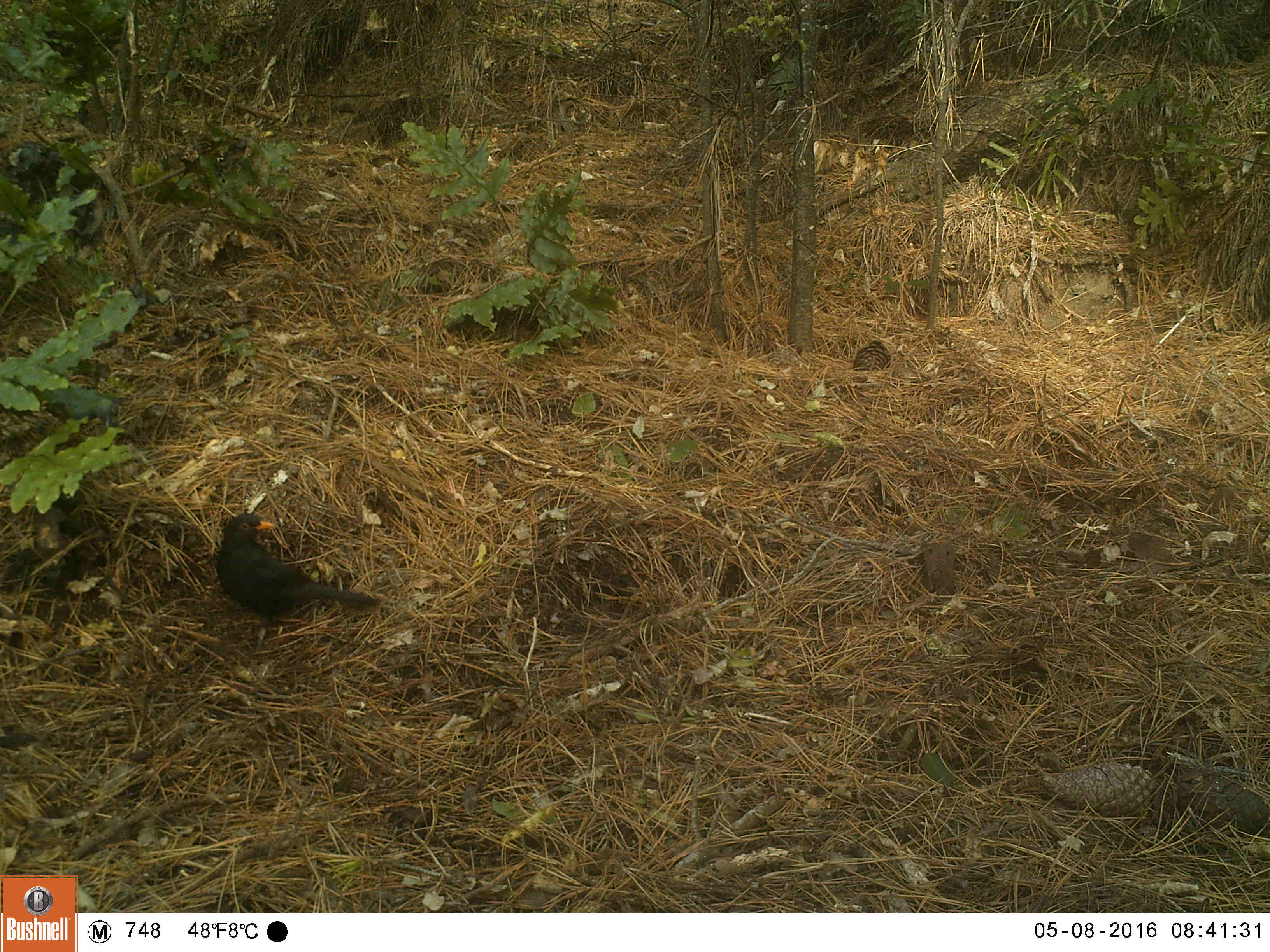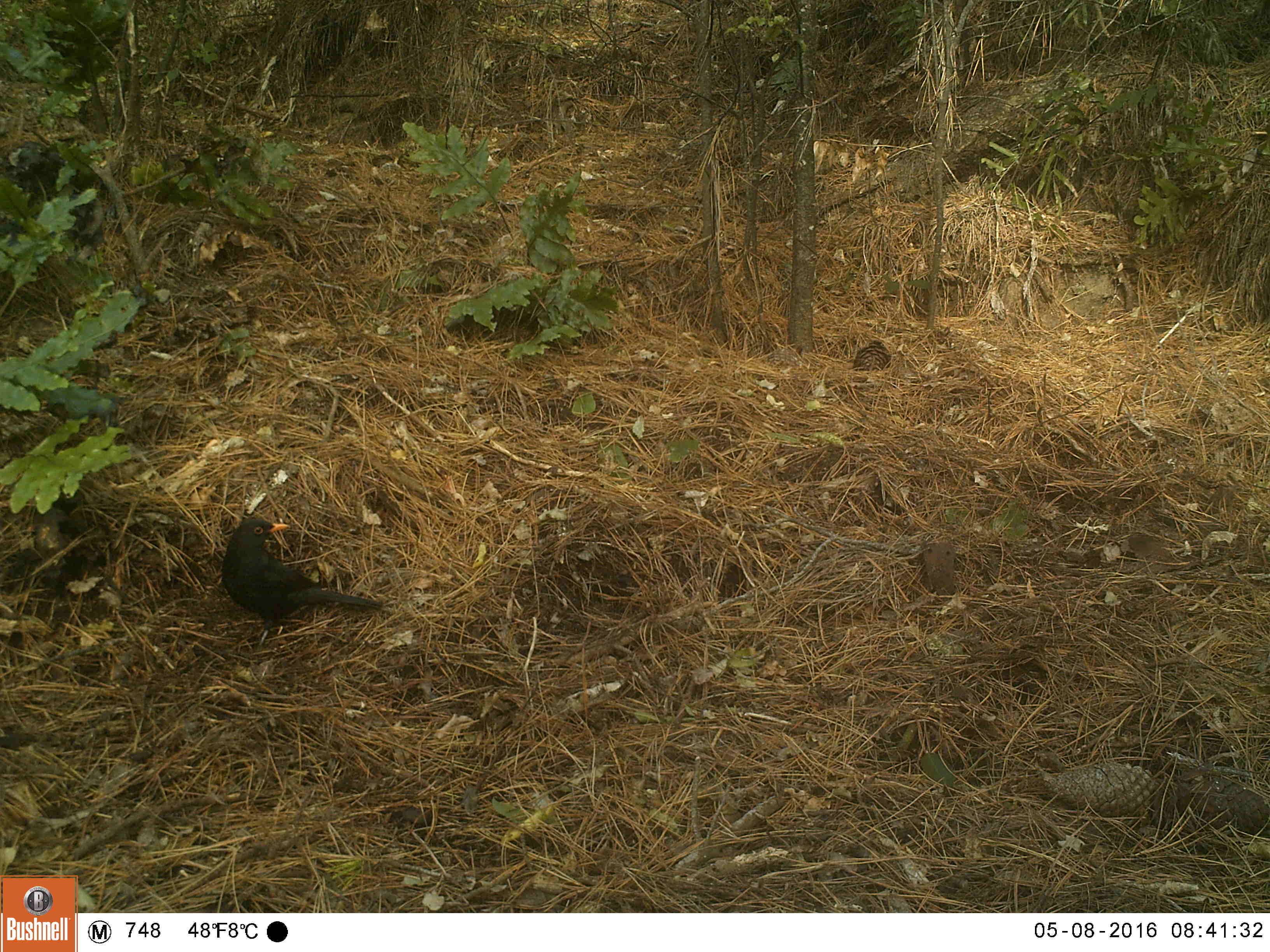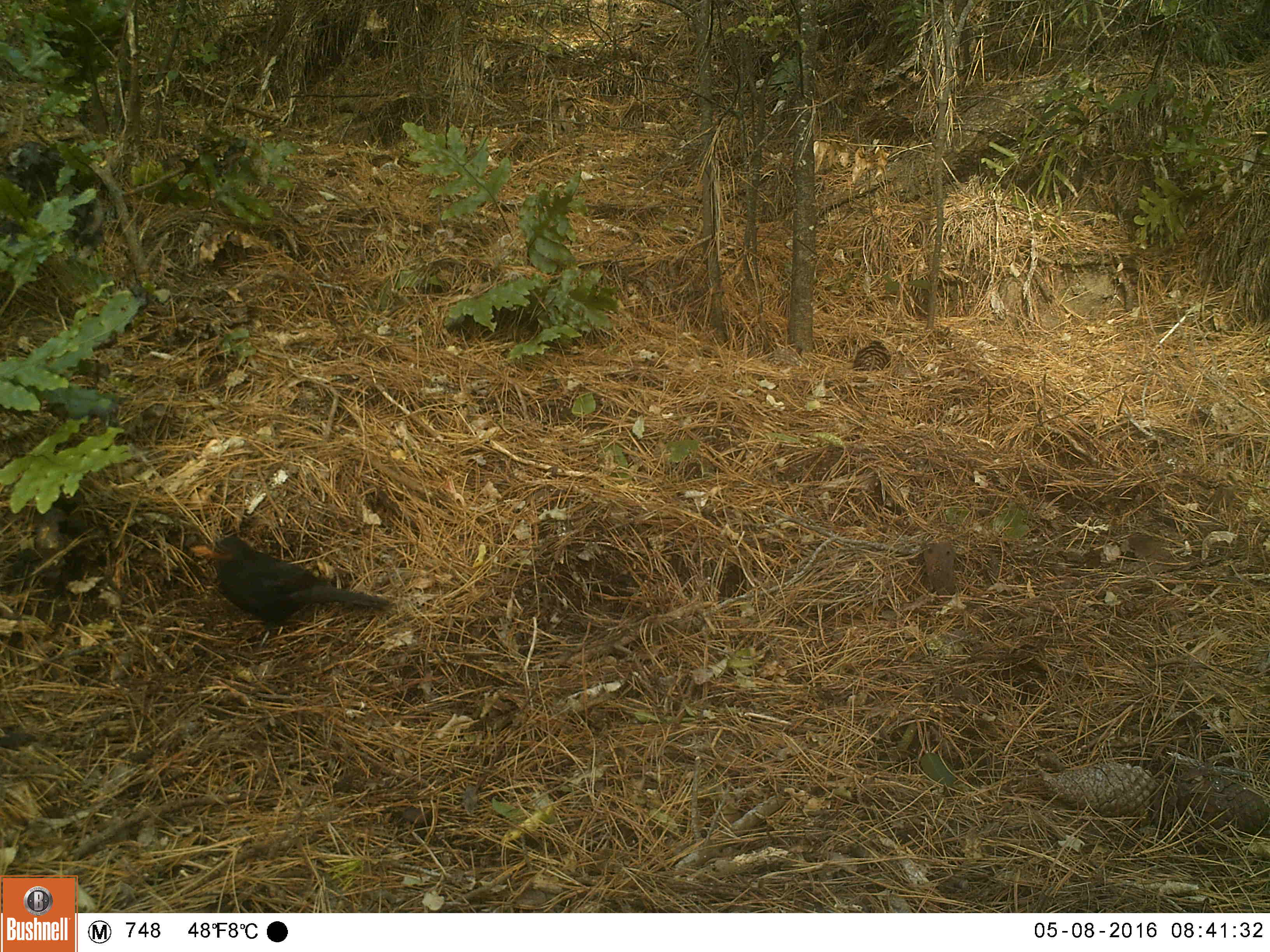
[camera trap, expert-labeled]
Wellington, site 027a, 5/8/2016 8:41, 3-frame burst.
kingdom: Animalia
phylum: Chordata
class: Aves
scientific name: Aves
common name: bird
Bird (Aves).